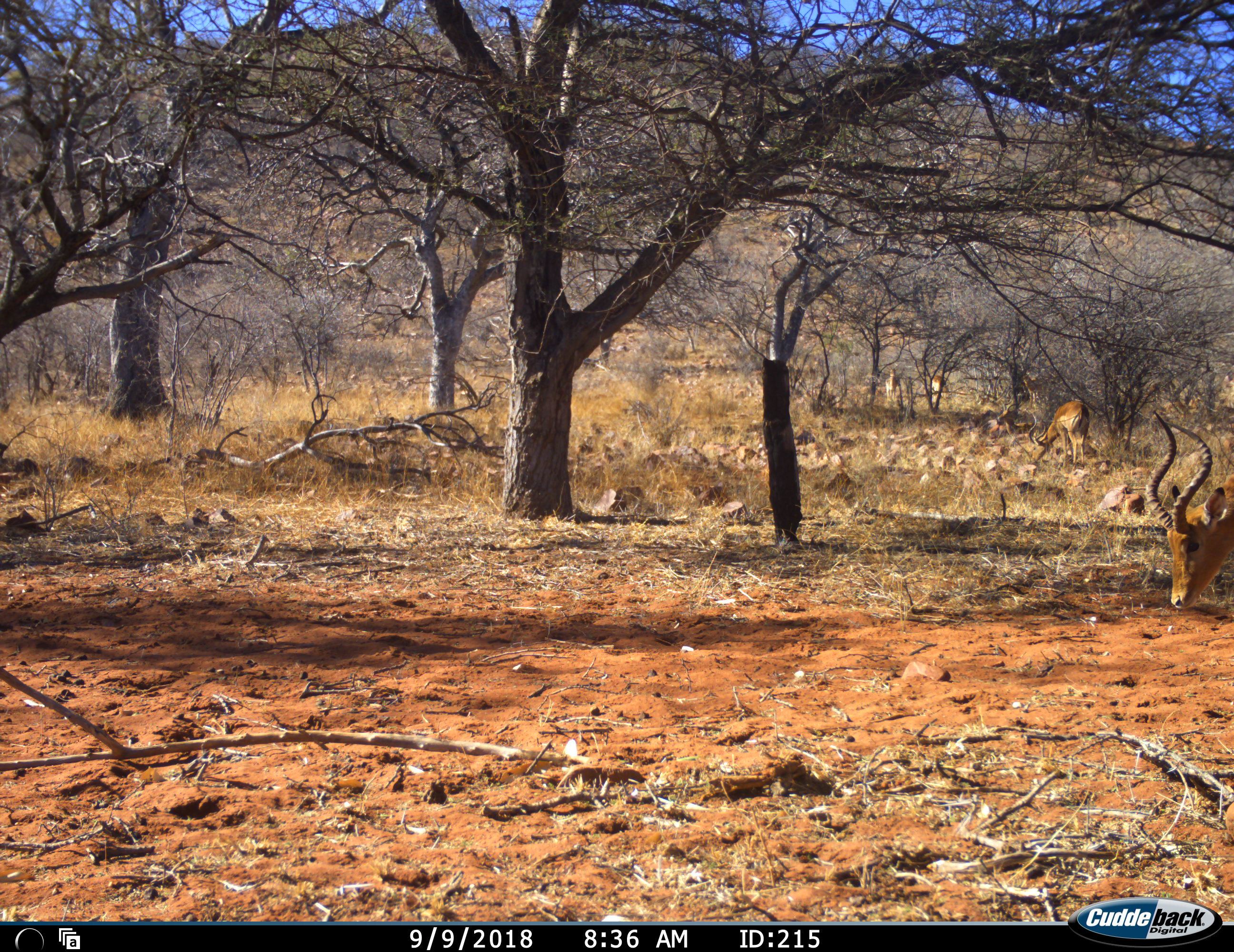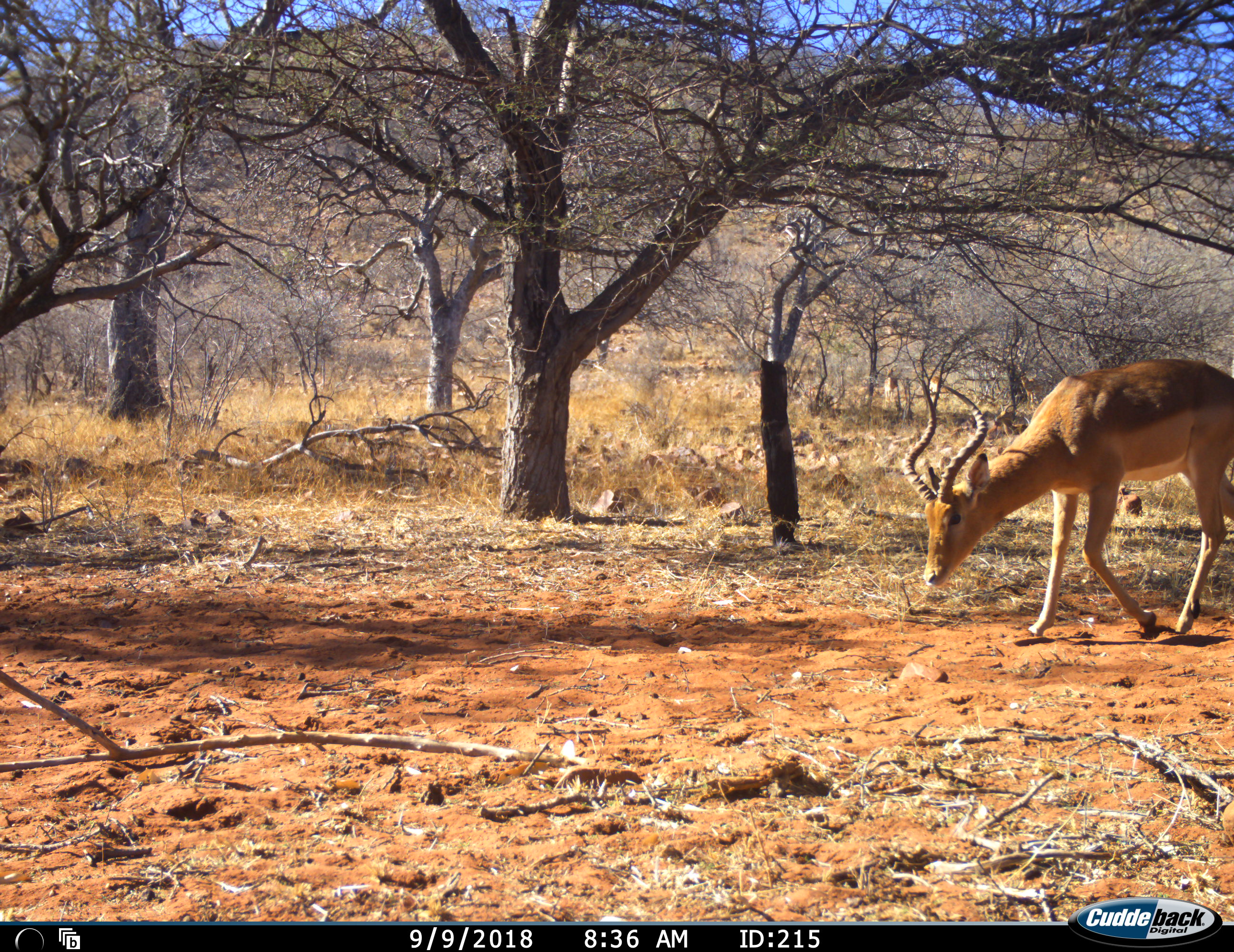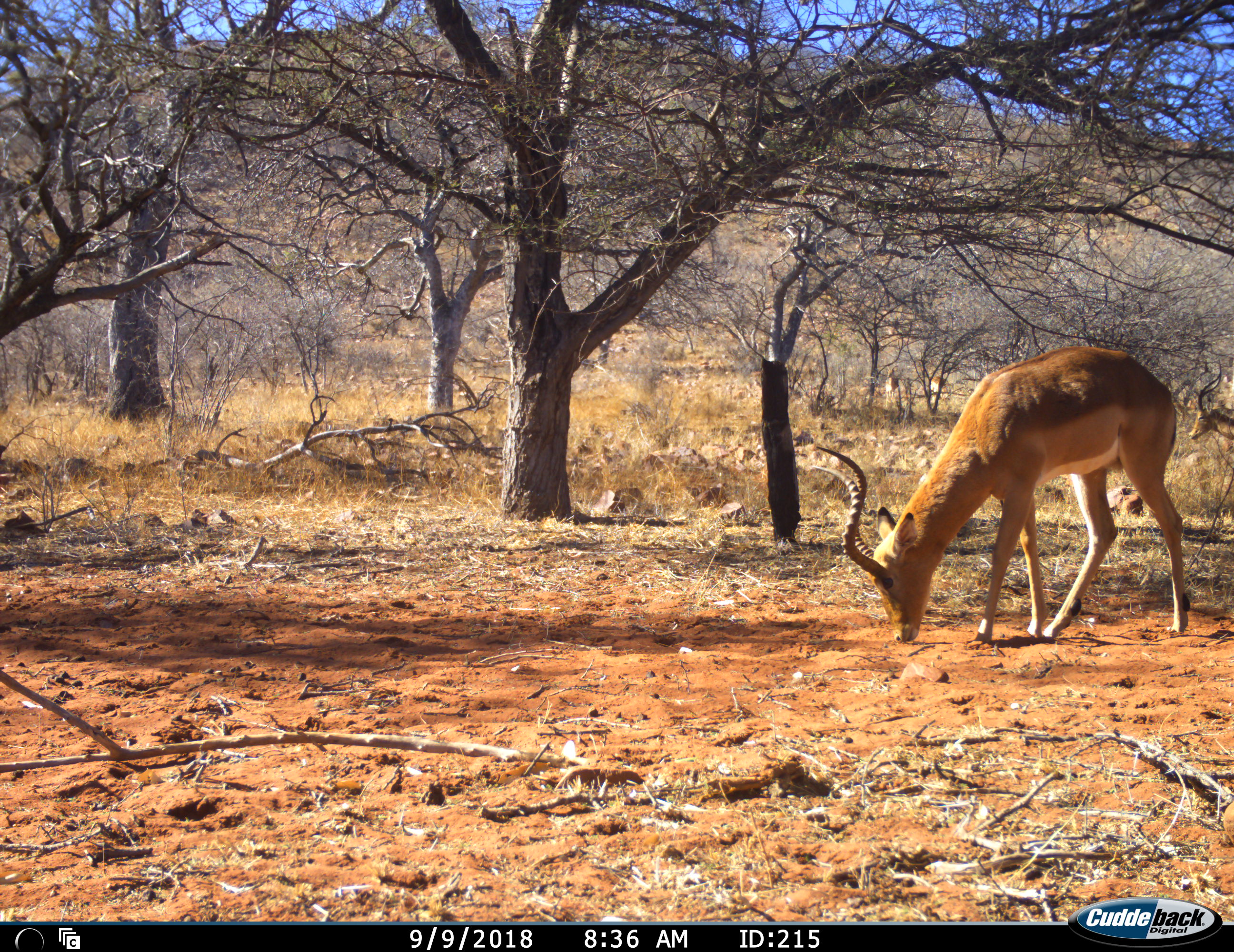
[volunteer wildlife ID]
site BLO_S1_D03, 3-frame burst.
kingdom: Animalia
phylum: Chordata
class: Mammalia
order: Artiodactyla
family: Bovidae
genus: Aepyceros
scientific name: Aepyceros melampus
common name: impala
Impala (Aepyceros melampus), count 2. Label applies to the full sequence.